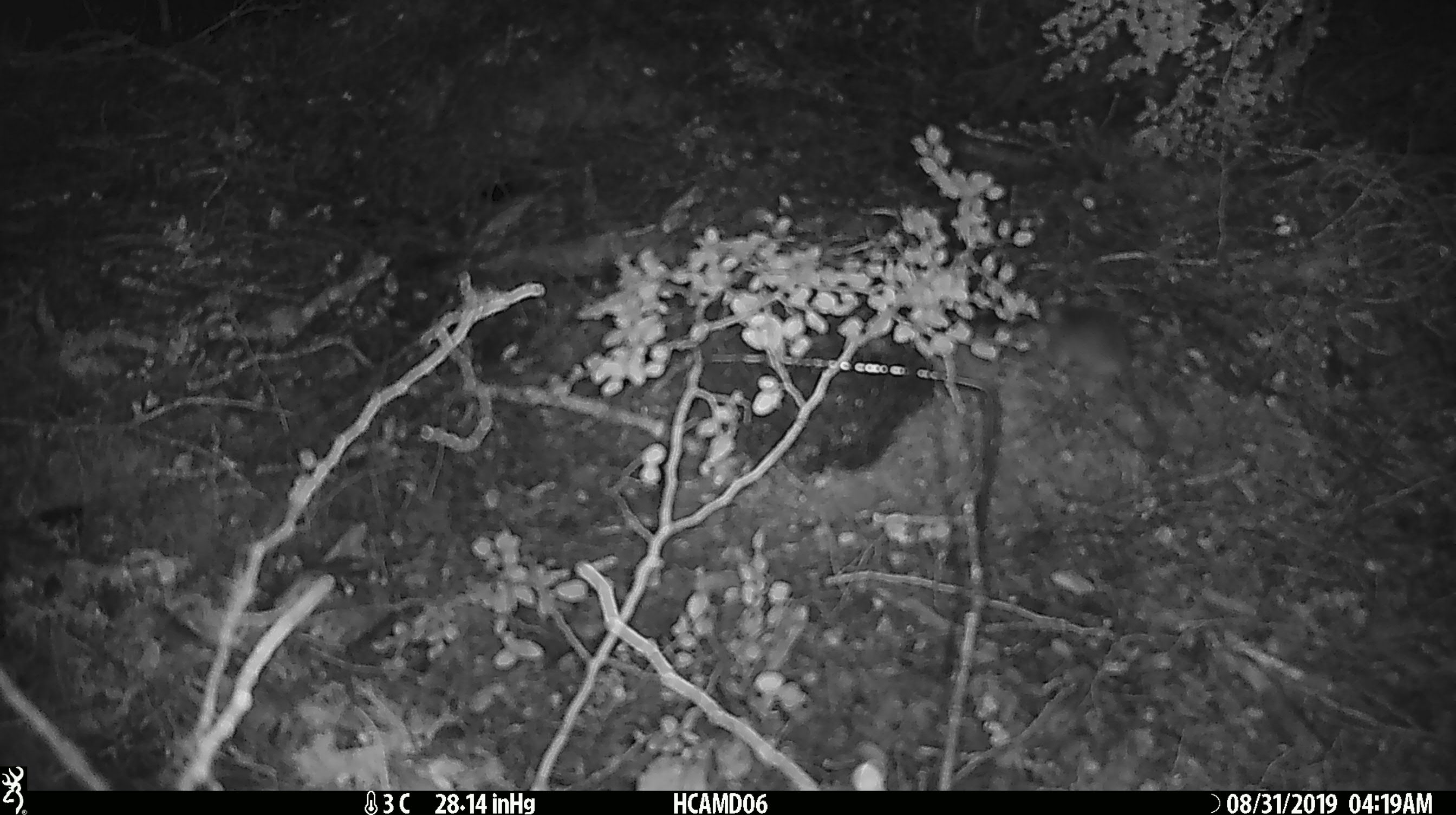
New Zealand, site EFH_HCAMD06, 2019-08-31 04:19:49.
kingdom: Animalia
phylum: Chordata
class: Mammalia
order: Rodentia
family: Muridae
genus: Mus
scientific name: Mus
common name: mouse